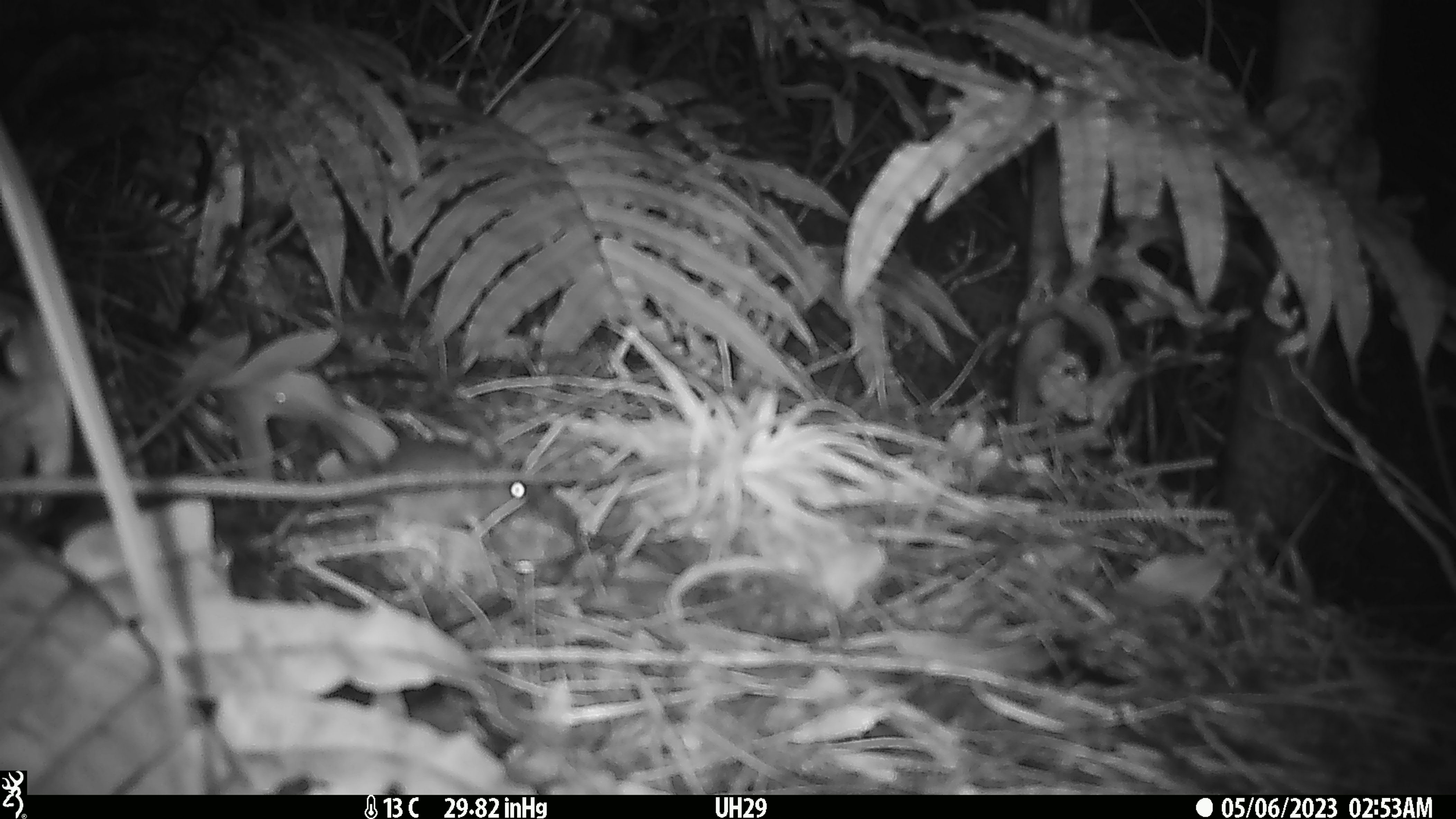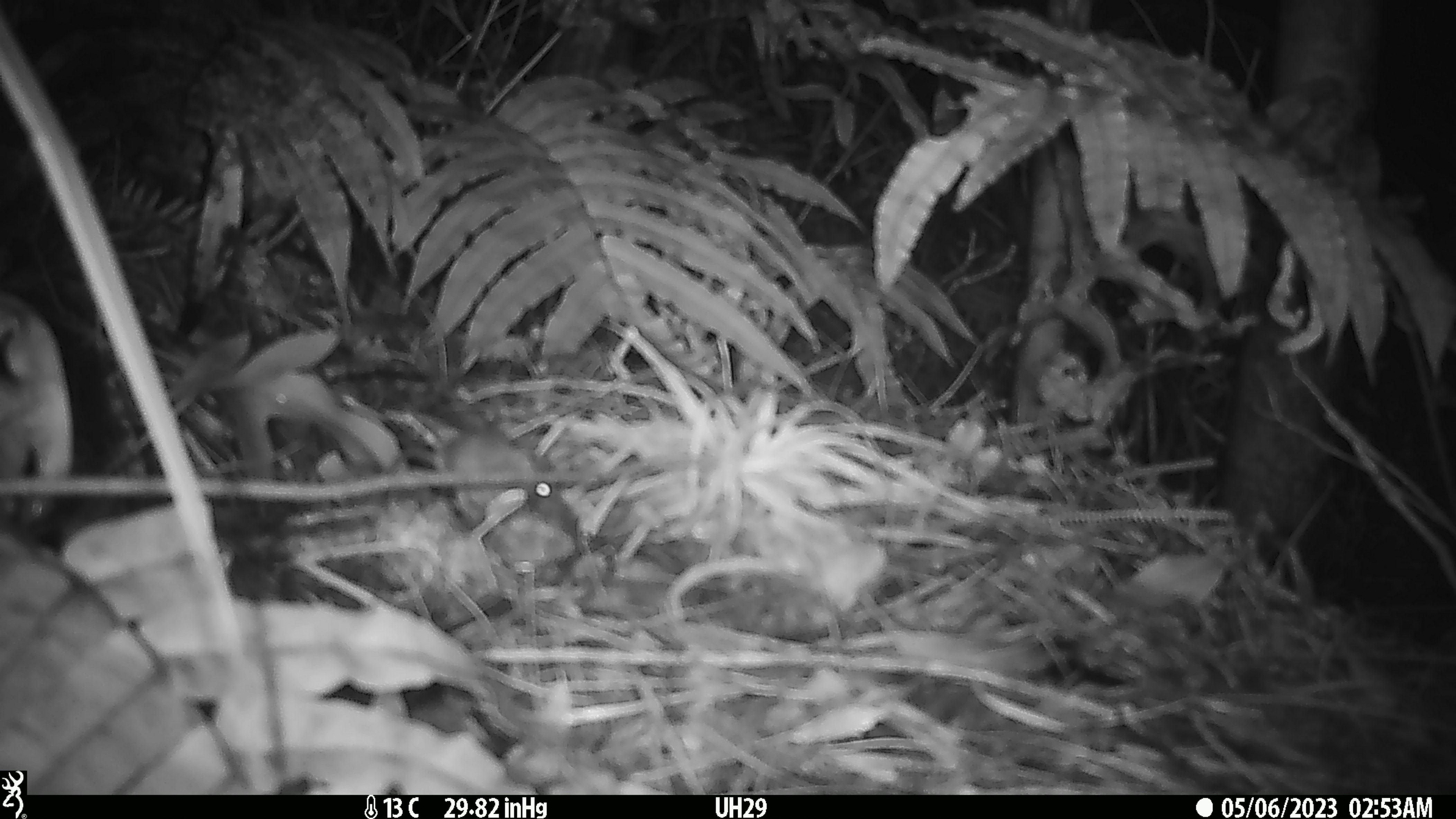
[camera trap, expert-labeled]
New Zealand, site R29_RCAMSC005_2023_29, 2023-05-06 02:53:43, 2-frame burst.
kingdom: Animalia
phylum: Chordata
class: Mammalia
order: Rodentia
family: Muridae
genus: Mus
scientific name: Mus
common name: mouse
Mouse (Mus).